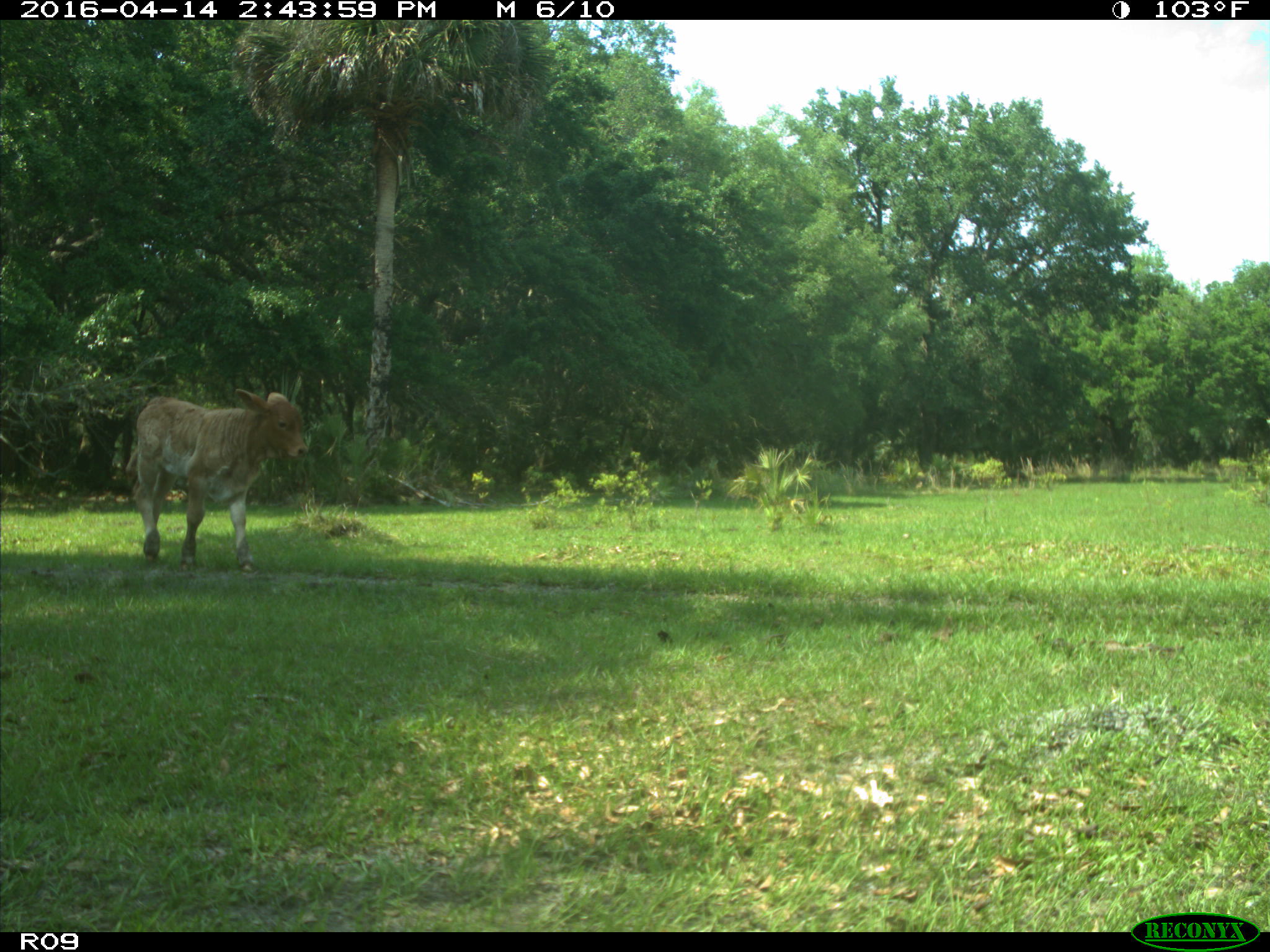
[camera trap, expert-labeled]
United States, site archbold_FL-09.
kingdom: Animalia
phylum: Chordata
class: Mammalia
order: Artiodactyla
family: Bovidae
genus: Bos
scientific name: Bos taurus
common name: domestic cow